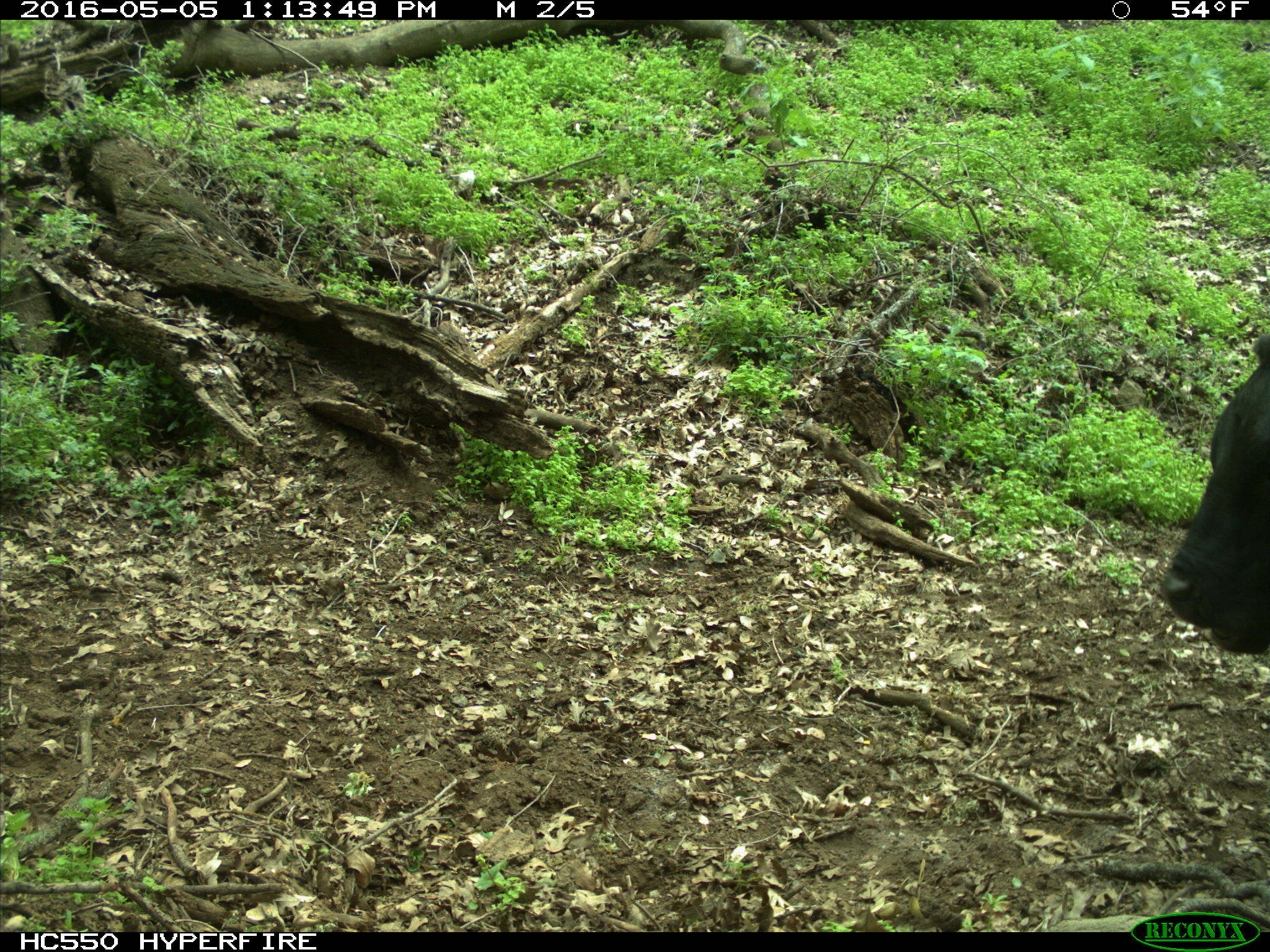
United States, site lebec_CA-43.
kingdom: Animalia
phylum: Chordata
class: Mammalia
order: Artiodactyla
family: Bovidae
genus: Bos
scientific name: Bos taurus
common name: domestic cow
Bos taurus (domestic cow).